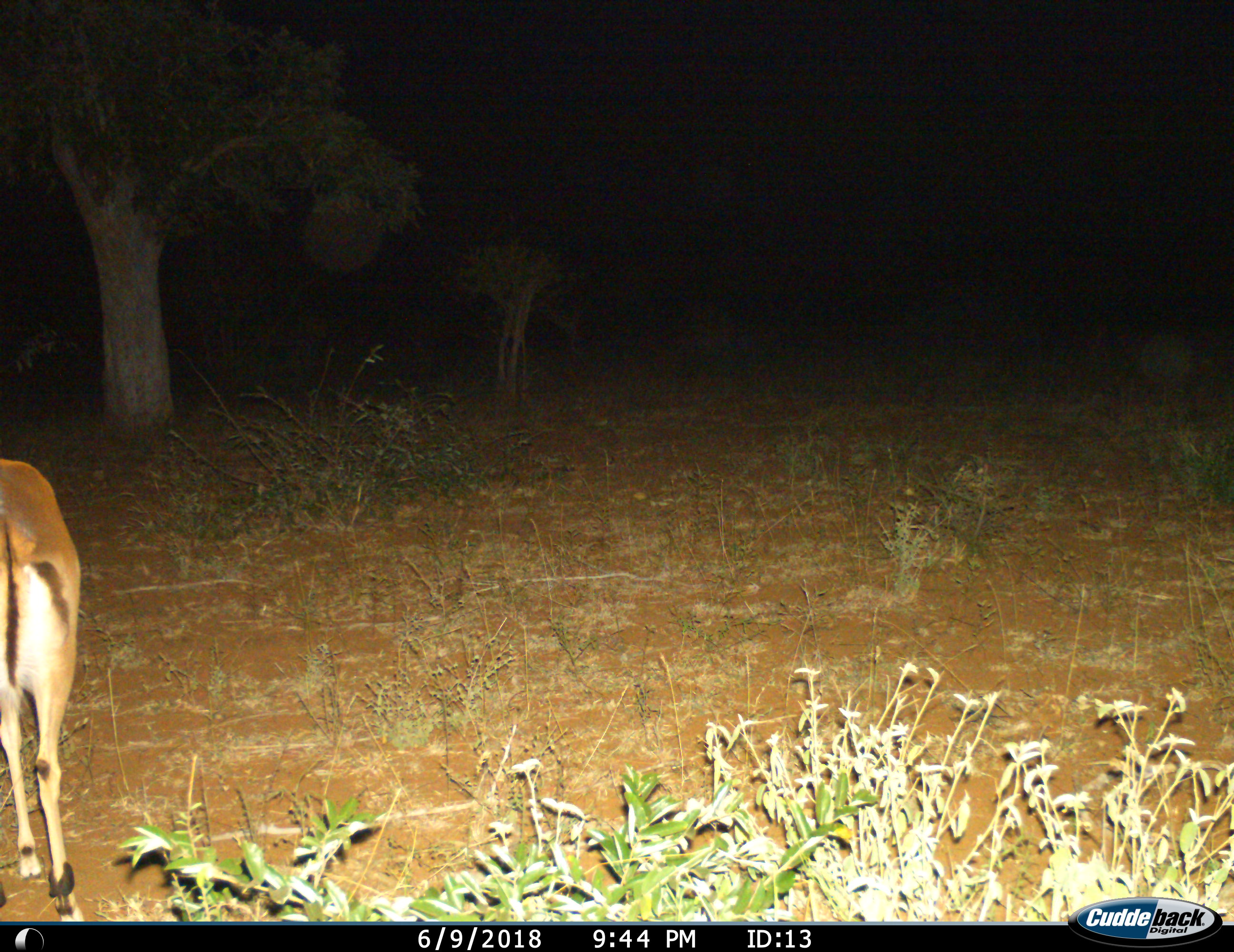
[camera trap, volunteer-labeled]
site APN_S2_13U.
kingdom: Animalia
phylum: Chordata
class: Mammalia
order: Artiodactyla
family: Bovidae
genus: Aepyceros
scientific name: Aepyceros melampus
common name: impala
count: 1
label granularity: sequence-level